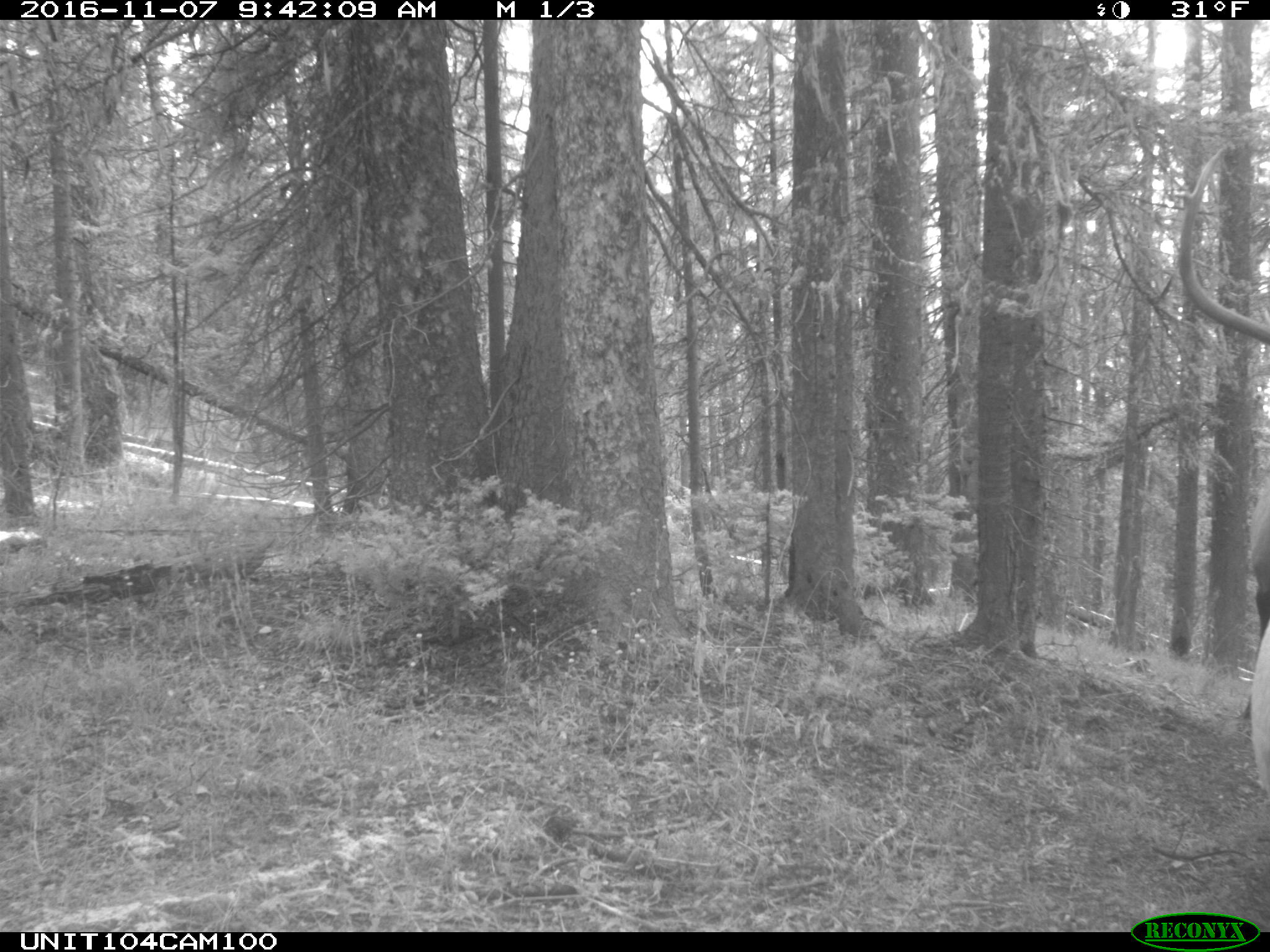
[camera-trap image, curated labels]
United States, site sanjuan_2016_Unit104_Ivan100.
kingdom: Animalia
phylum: Chordata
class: Mammalia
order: Artiodactyla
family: Cervidae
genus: Cervus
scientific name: Cervus elaphus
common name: red deer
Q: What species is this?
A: Cervus elaphus (red deer).